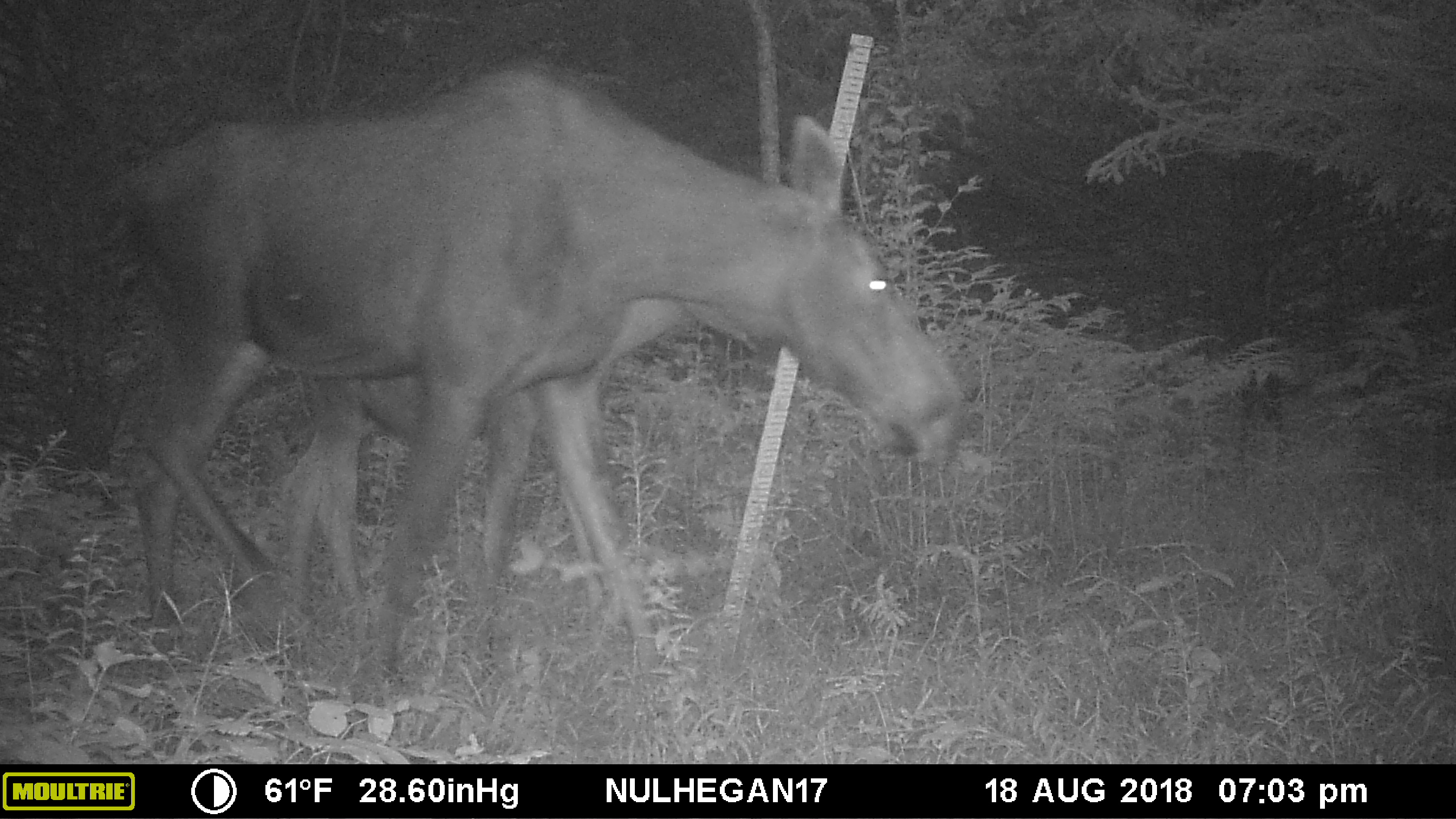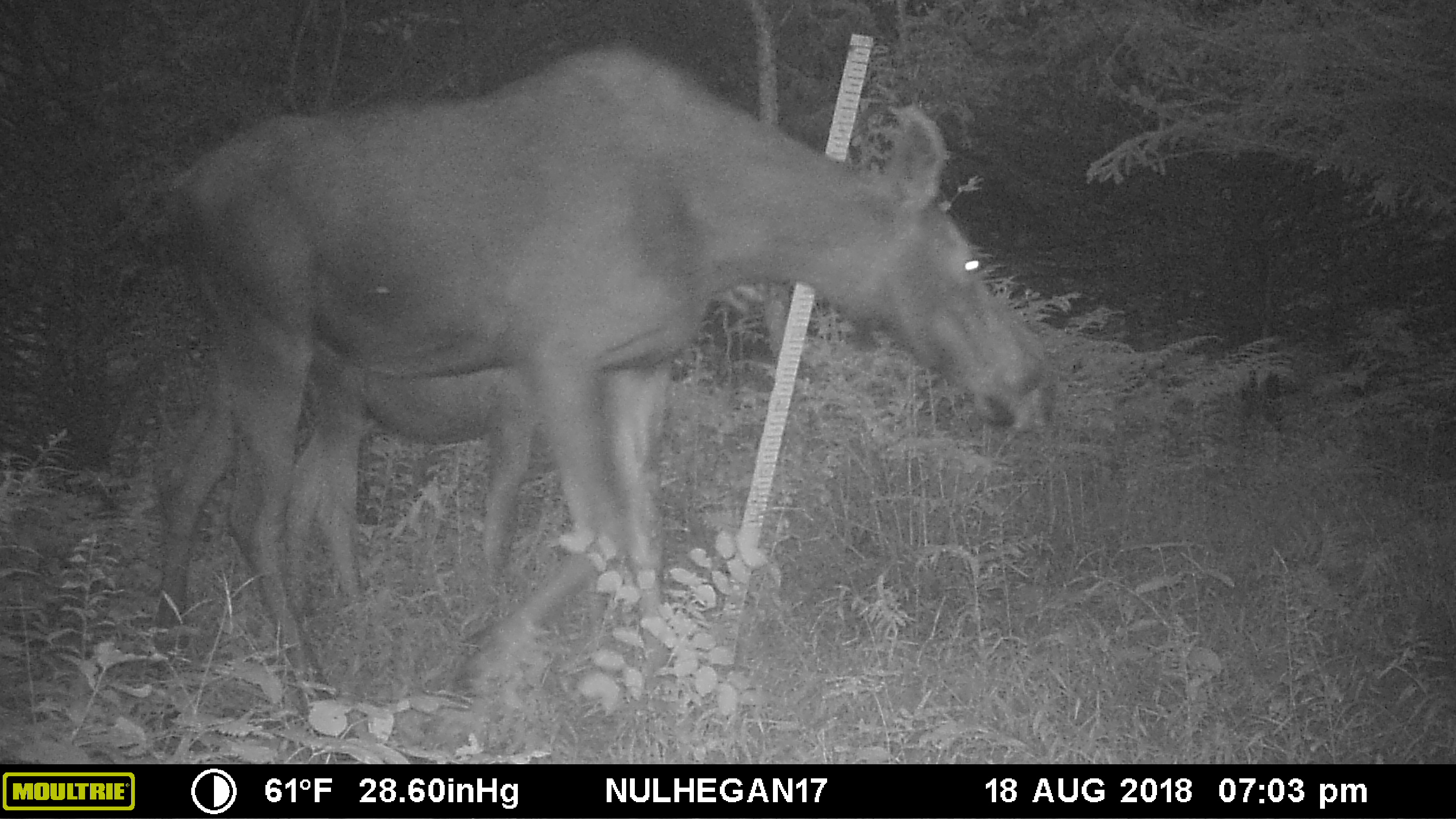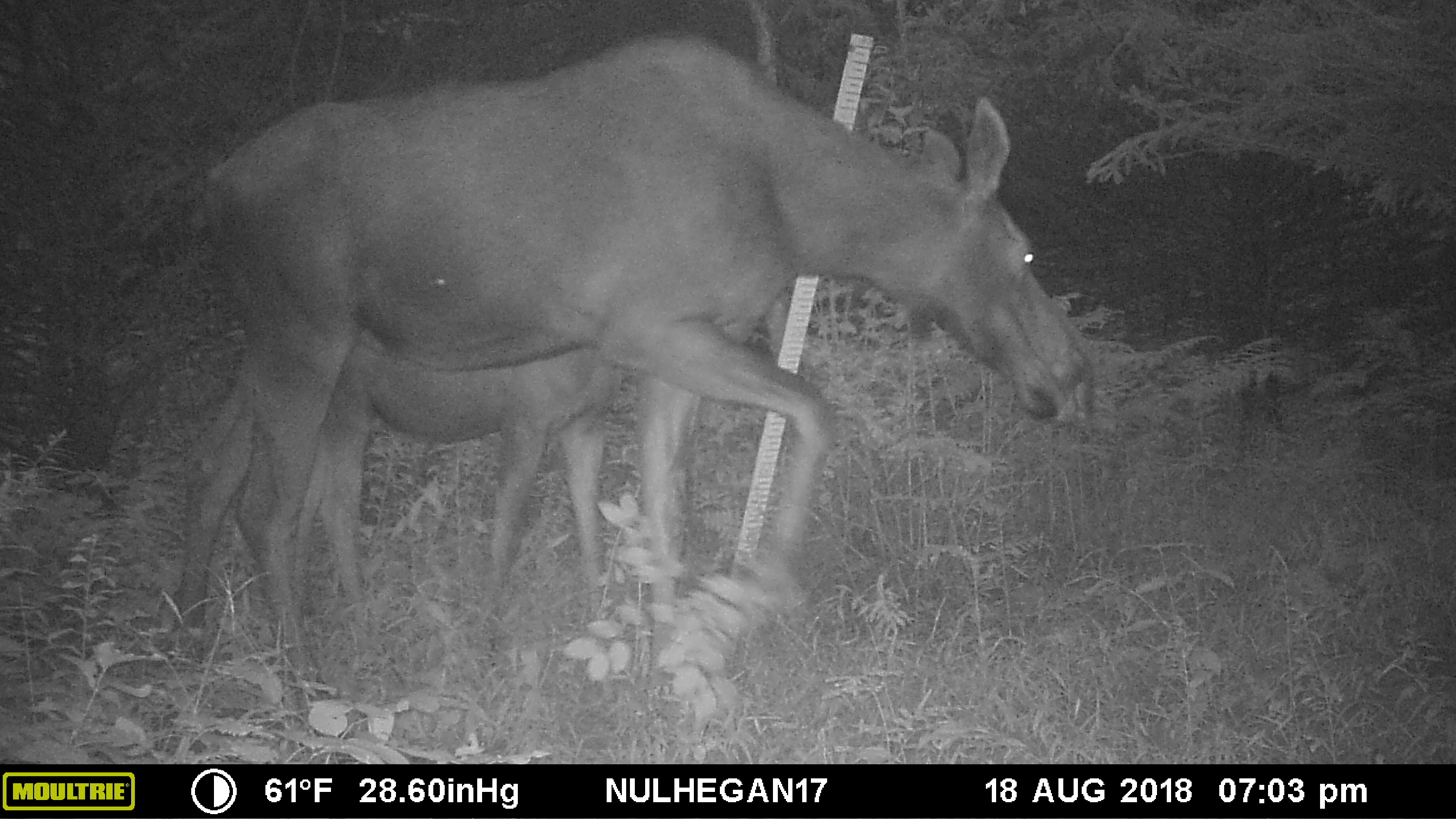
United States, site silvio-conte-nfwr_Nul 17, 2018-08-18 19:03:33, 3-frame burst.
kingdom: Animalia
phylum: Chordata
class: Mammalia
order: Artiodactyla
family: Cervidae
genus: Alces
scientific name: Alces alces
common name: moose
Moose (Alces alces).